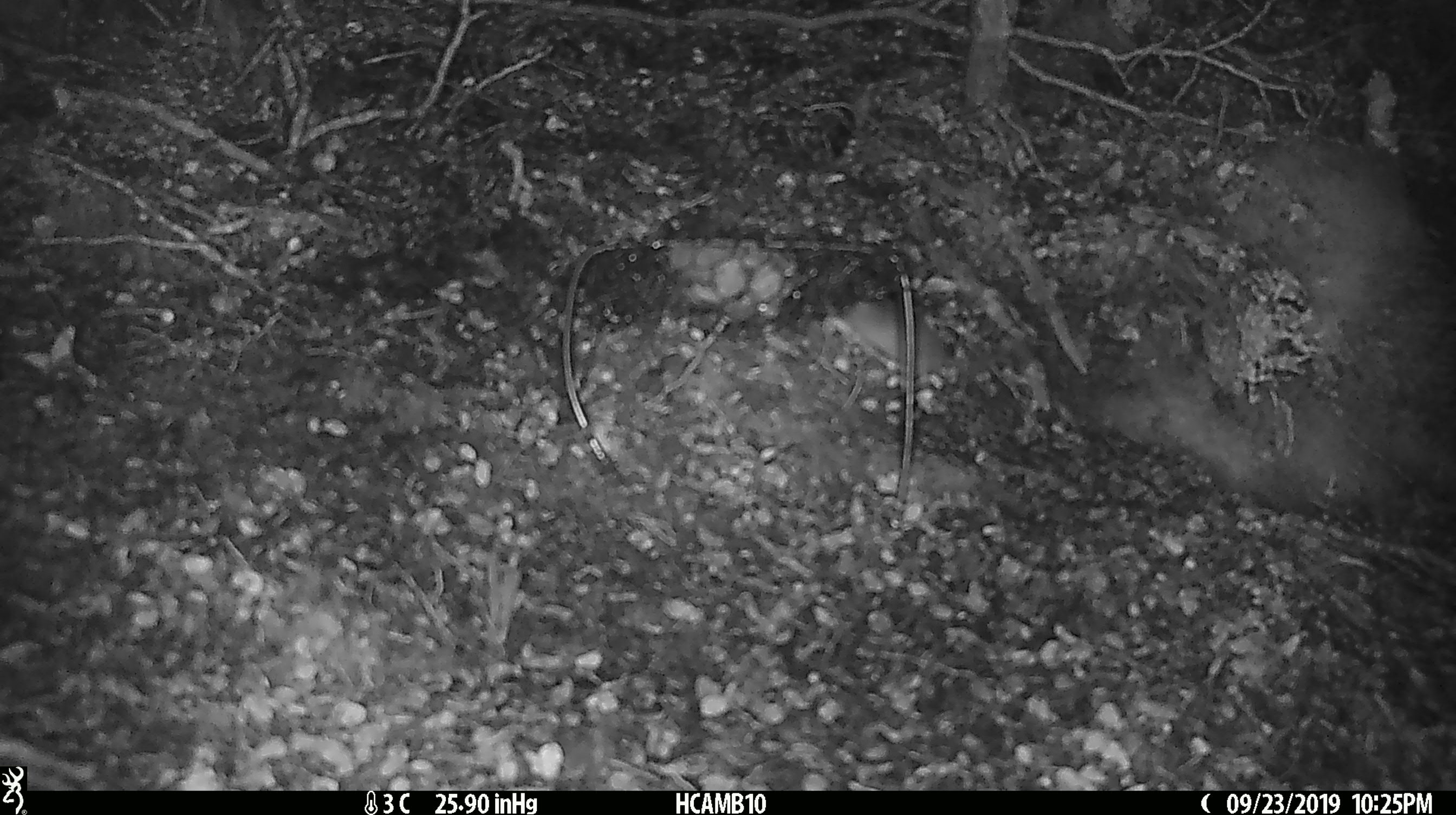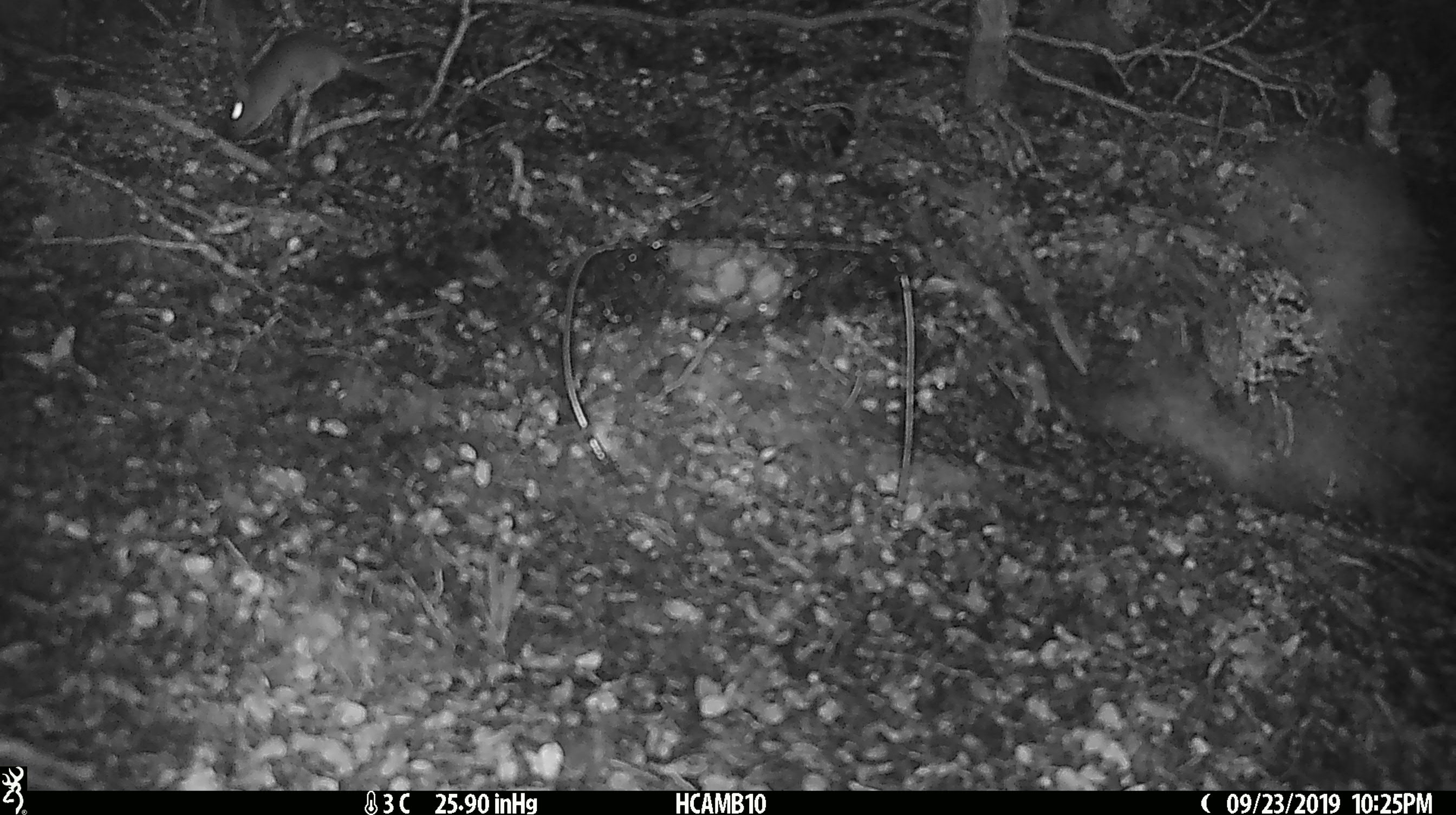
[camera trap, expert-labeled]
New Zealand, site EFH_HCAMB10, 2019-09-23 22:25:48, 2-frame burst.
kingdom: Animalia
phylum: Chordata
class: Mammalia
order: Rodentia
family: Muridae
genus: Mus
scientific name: Mus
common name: mouse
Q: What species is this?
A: Mouse (Mus).